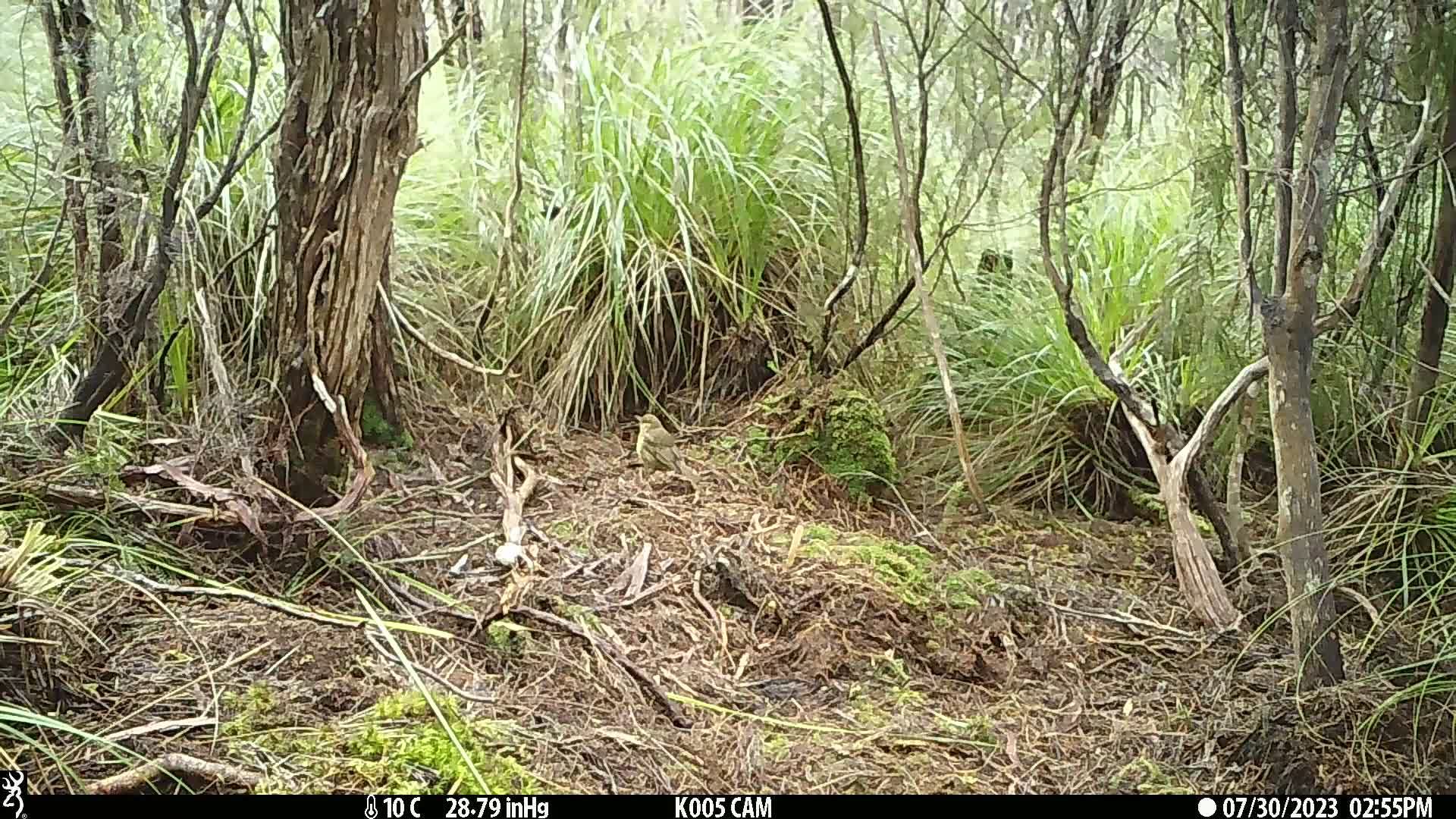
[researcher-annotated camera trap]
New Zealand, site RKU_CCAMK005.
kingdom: Animalia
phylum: Chordata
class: Aves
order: Passeriformes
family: Turdidae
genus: Turdus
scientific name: Turdus philomelos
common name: song thrush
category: thrush